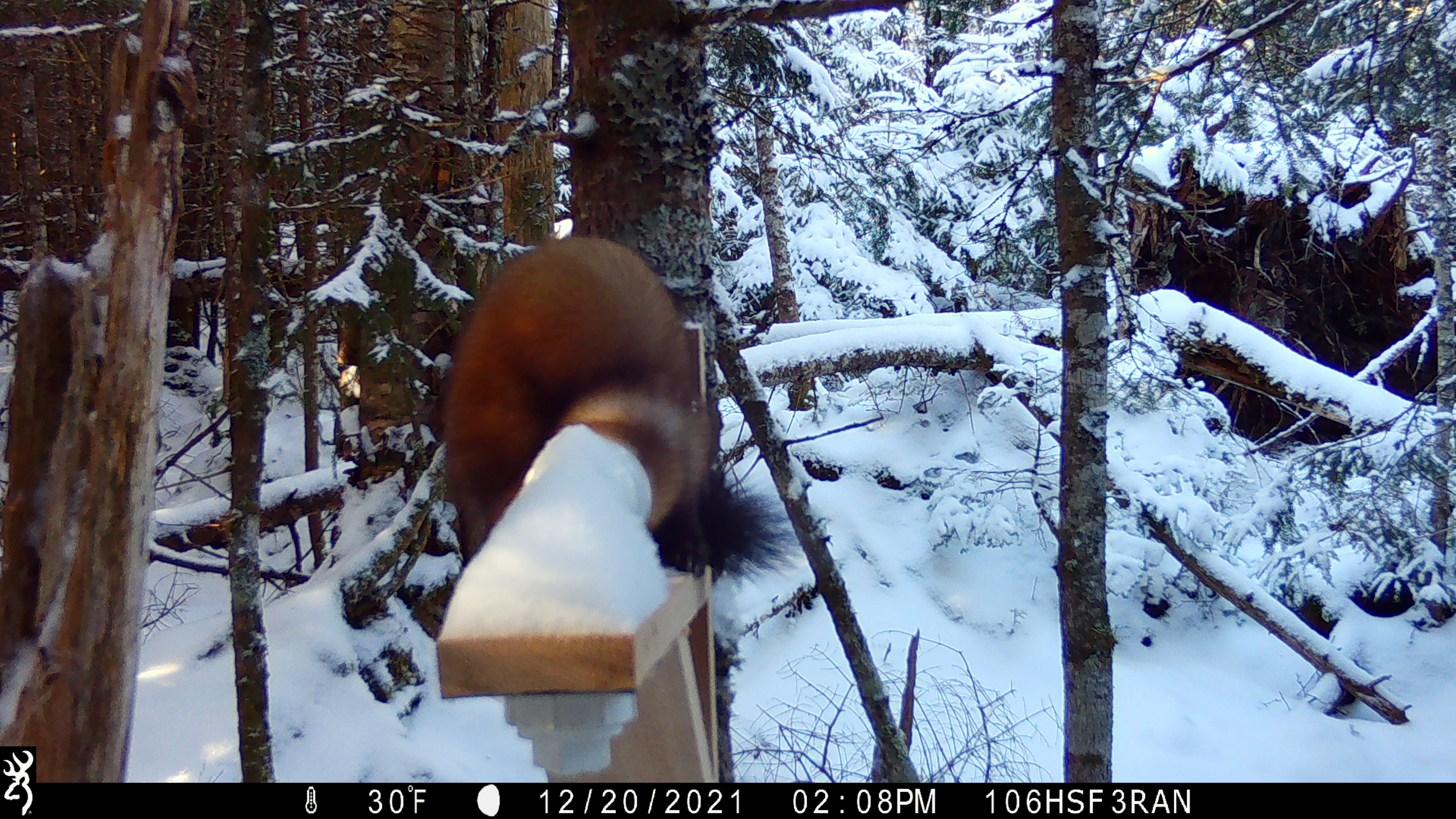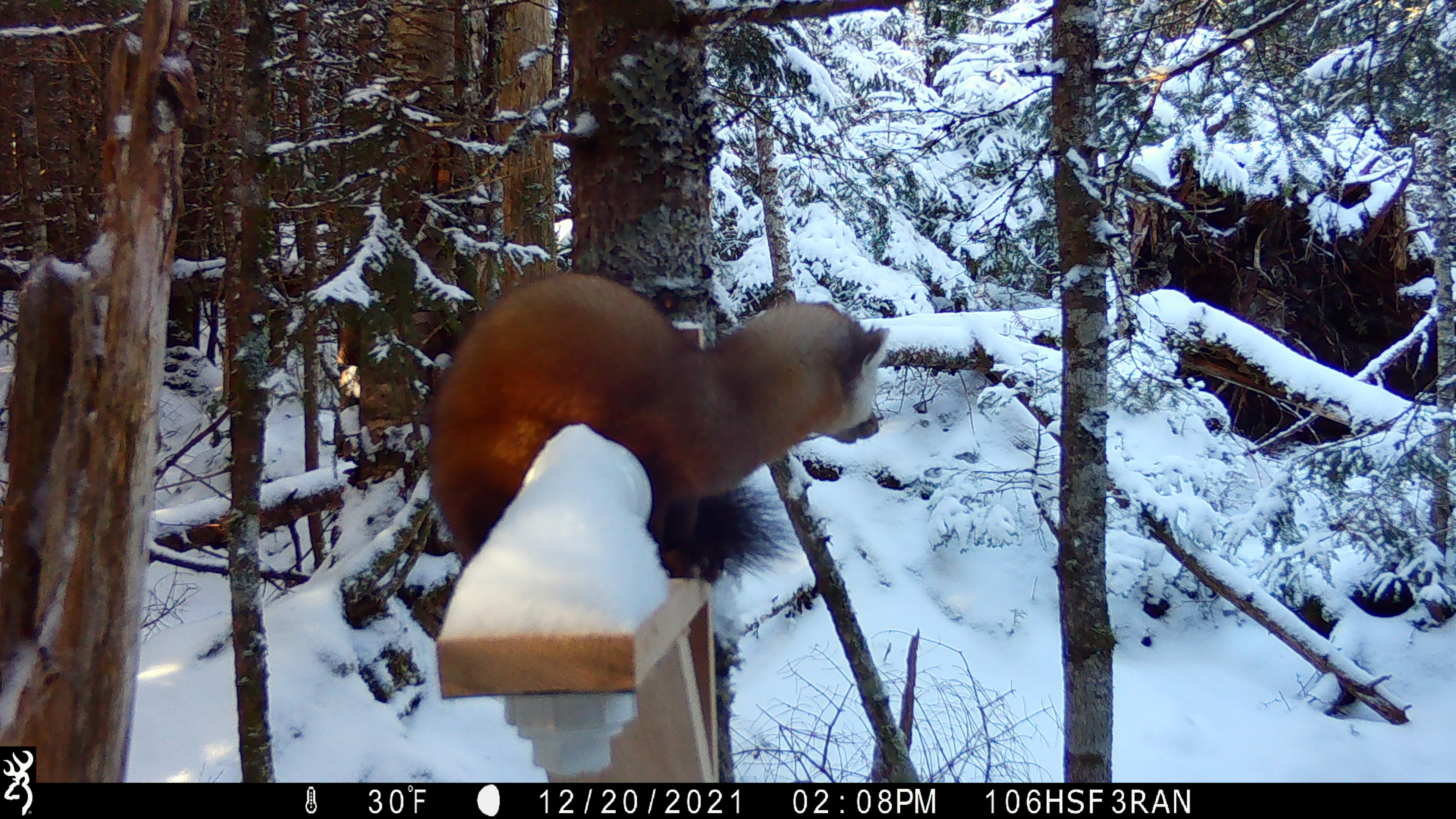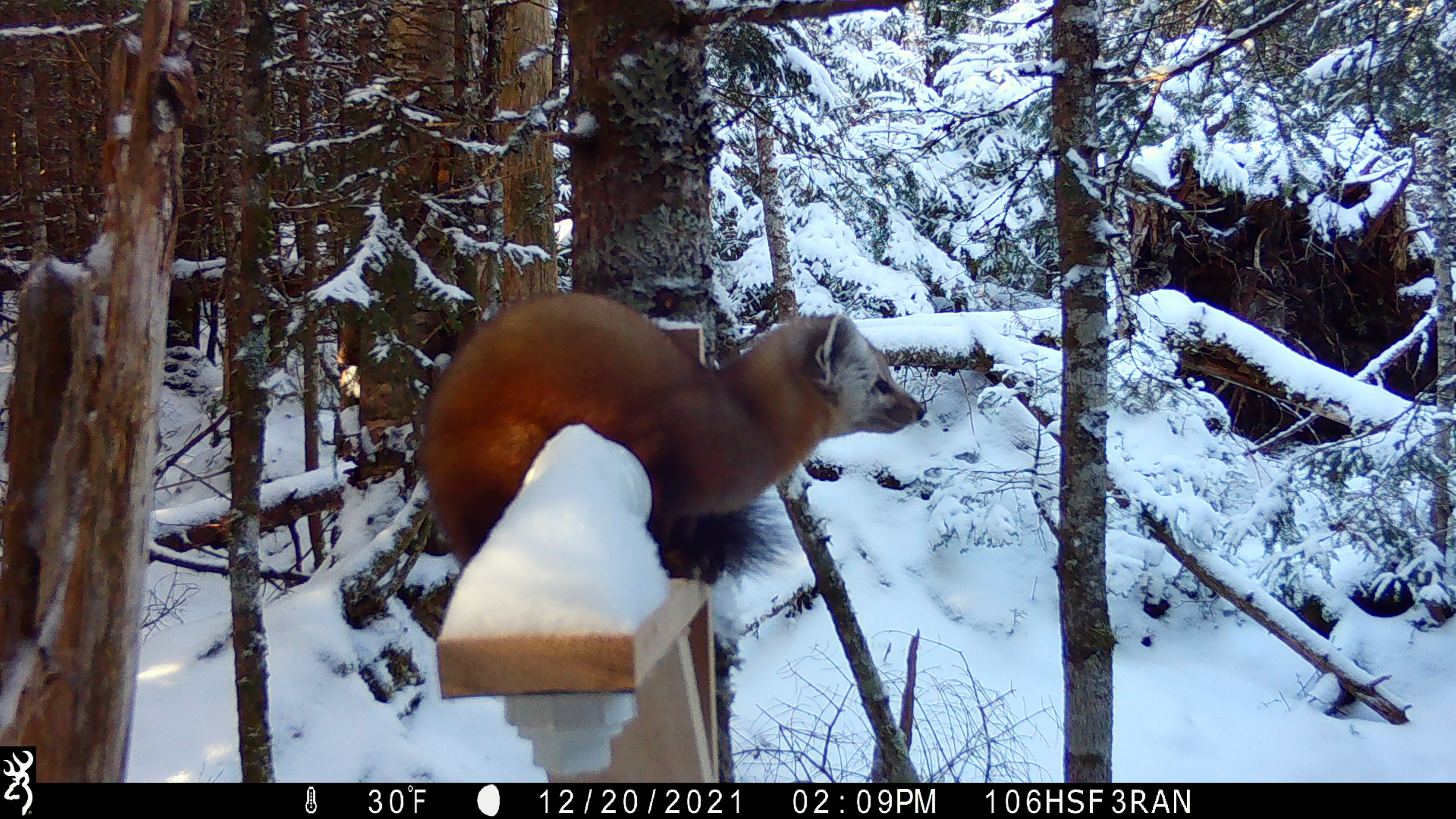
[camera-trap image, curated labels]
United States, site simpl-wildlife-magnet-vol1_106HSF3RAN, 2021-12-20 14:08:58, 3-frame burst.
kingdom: Animalia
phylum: Chordata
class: Mammalia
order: Carnivora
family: Mustelidae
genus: Martes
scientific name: Martes americana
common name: american marten